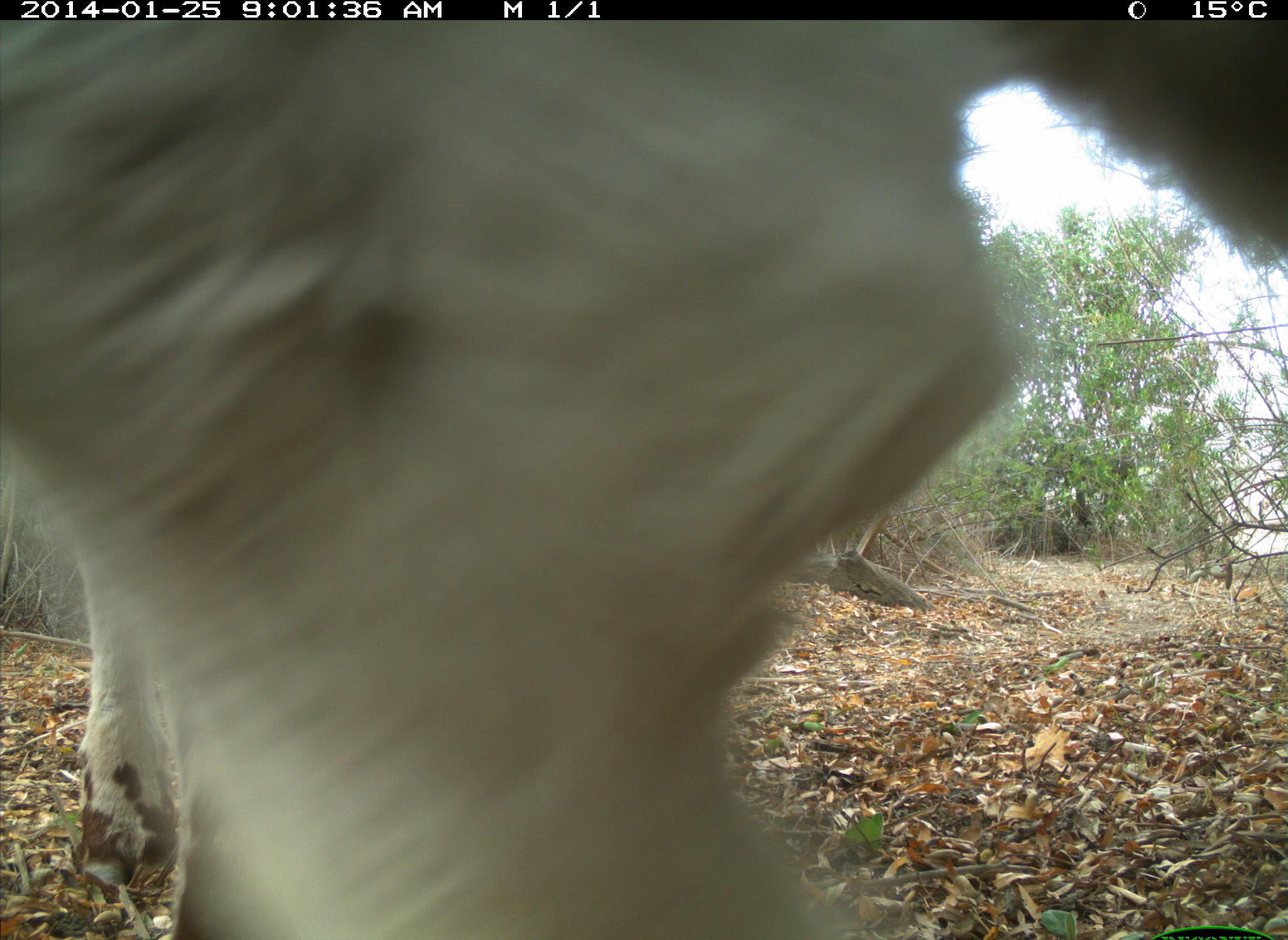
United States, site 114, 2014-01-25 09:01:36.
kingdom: Animalia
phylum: Chordata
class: Mammalia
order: Artiodactyla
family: Bovidae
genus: Bos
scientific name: Bos taurus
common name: cow